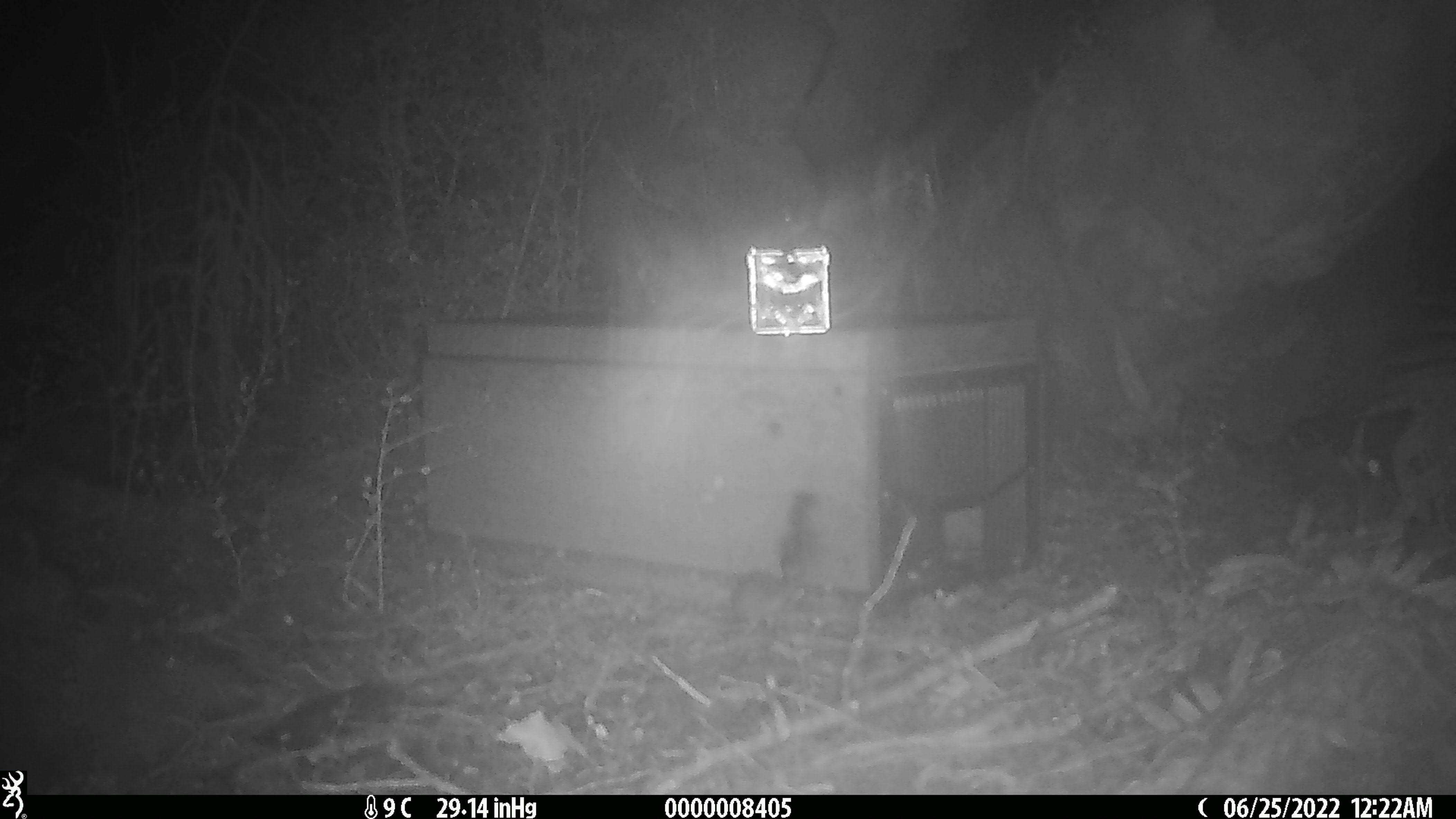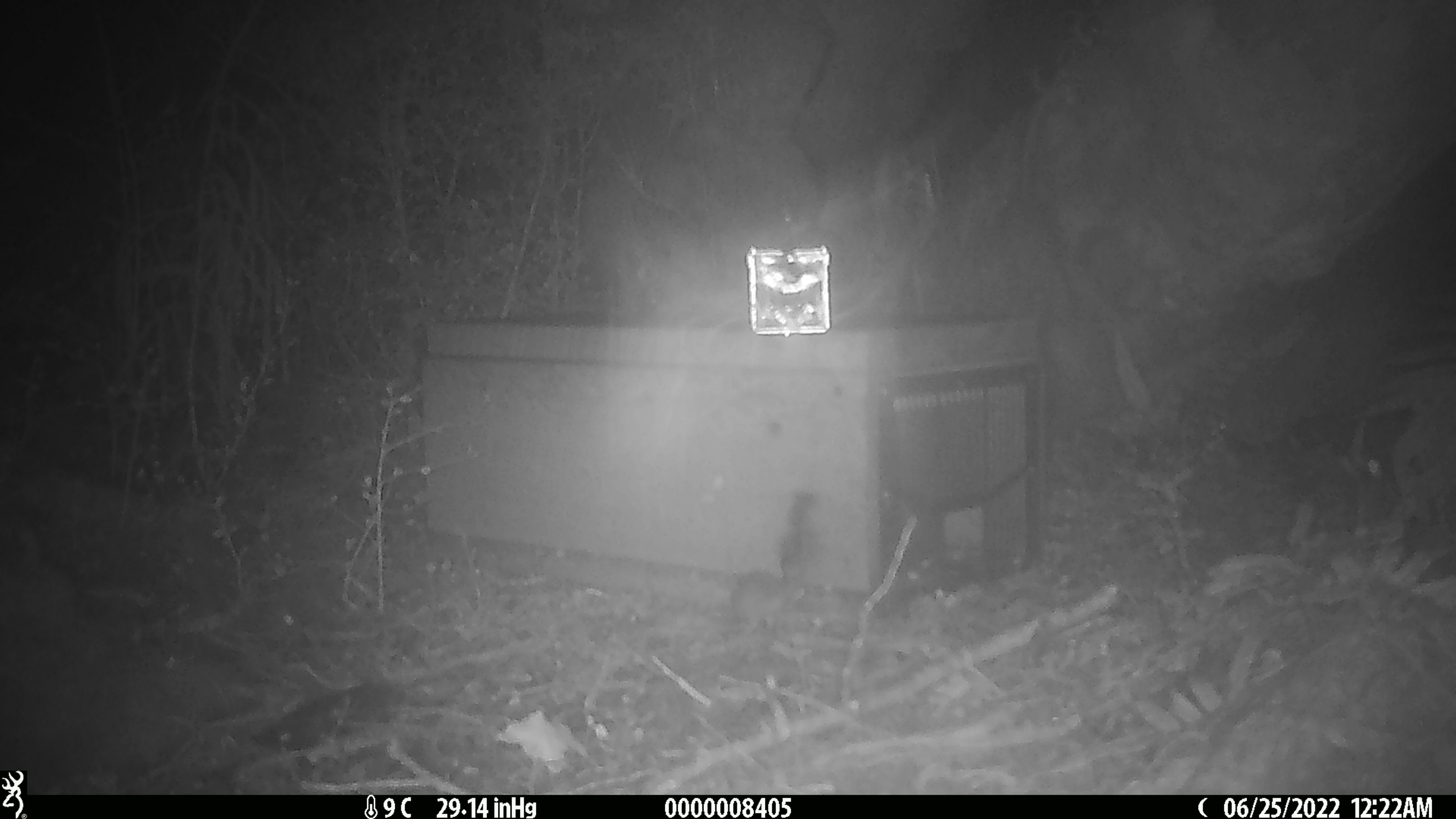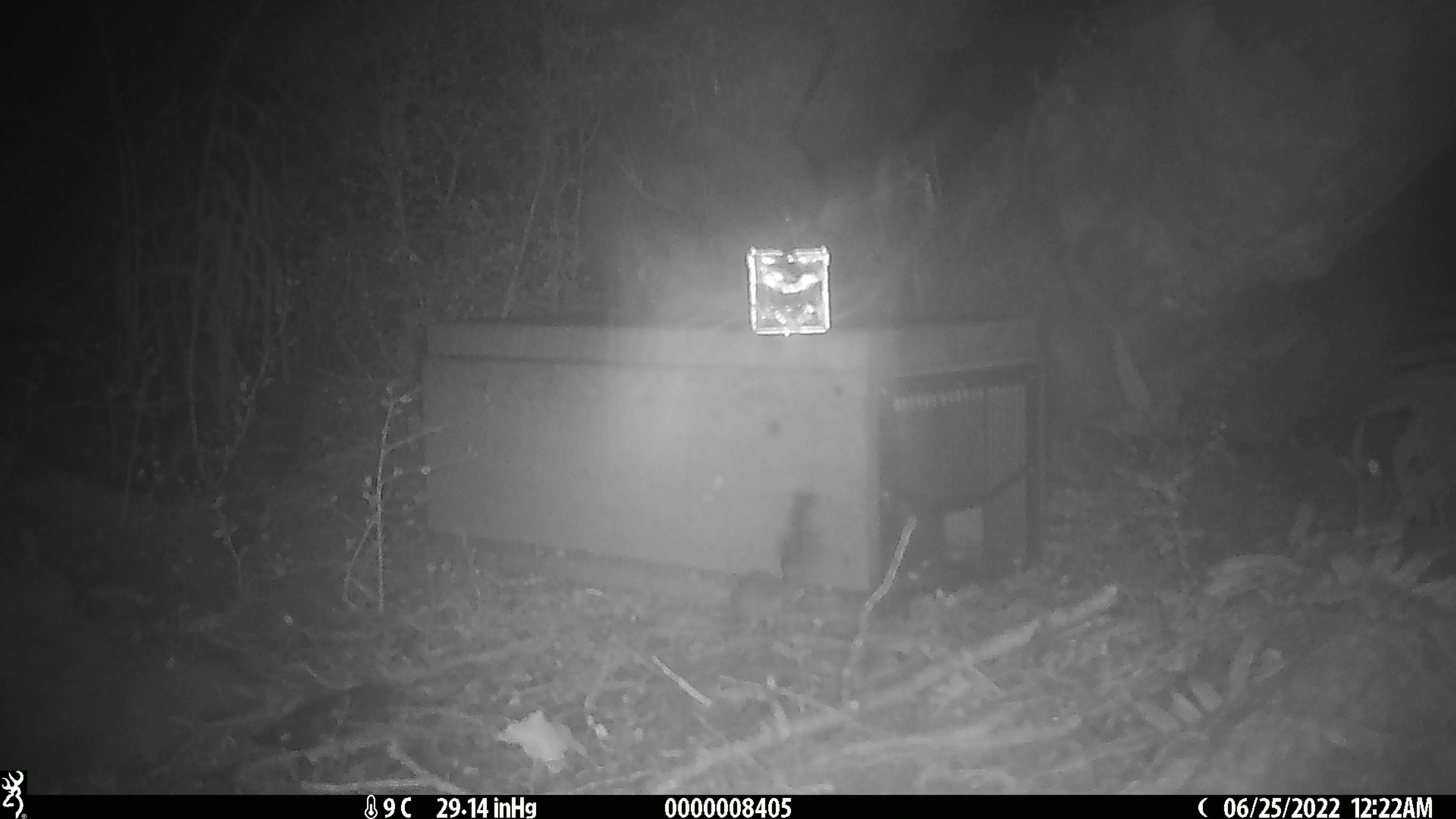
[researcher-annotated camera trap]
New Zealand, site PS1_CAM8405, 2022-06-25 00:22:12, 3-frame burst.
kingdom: Animalia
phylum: Chordata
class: Mammalia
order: Rodentia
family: Muridae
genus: Mus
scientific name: Mus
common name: mouse